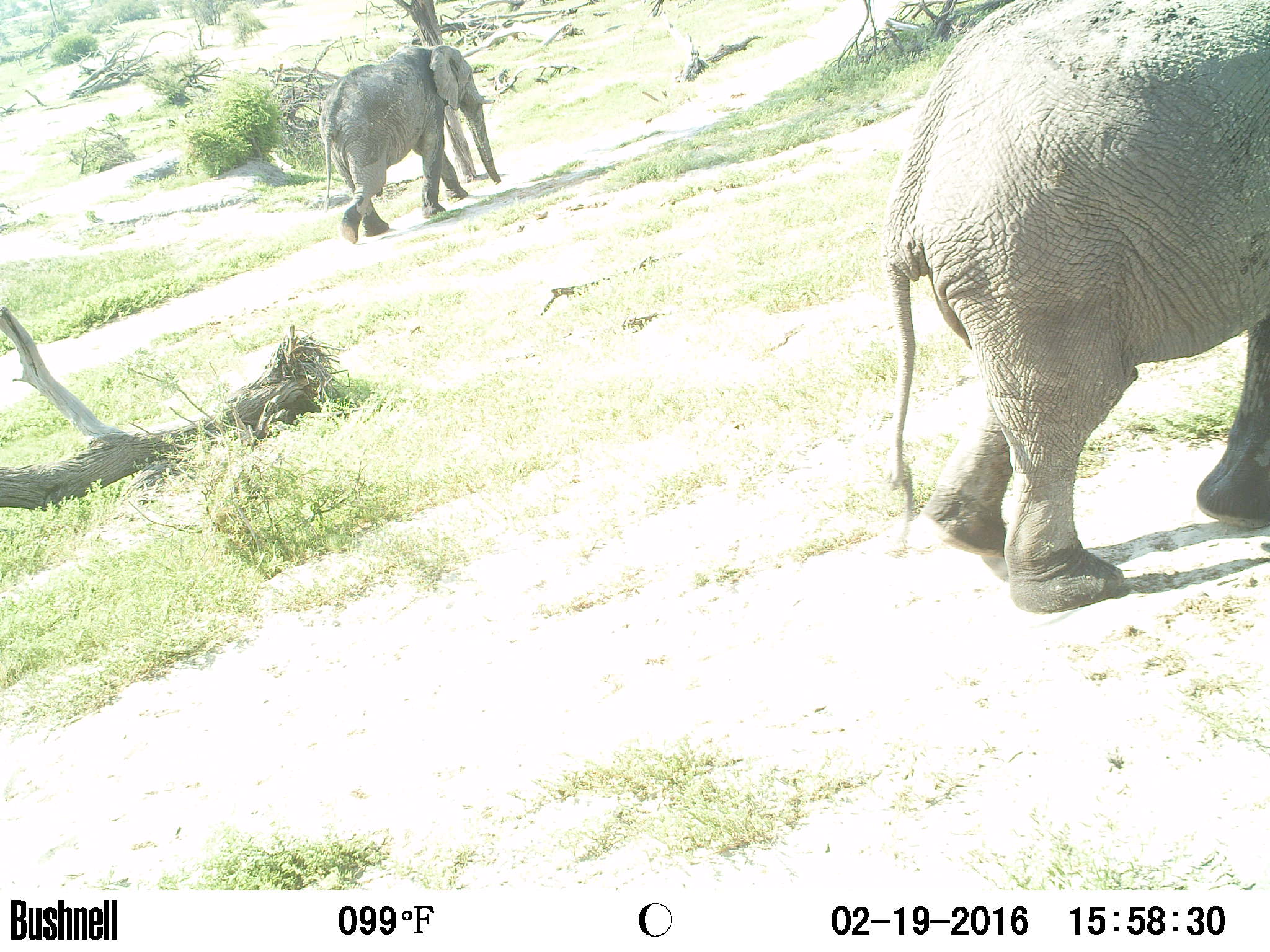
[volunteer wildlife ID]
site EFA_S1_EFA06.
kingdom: Animalia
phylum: Chordata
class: Mammalia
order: Proboscidea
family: Elephantidae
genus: Loxodonta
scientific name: Loxodonta africana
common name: african bush elephant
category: elephant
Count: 2.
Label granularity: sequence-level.